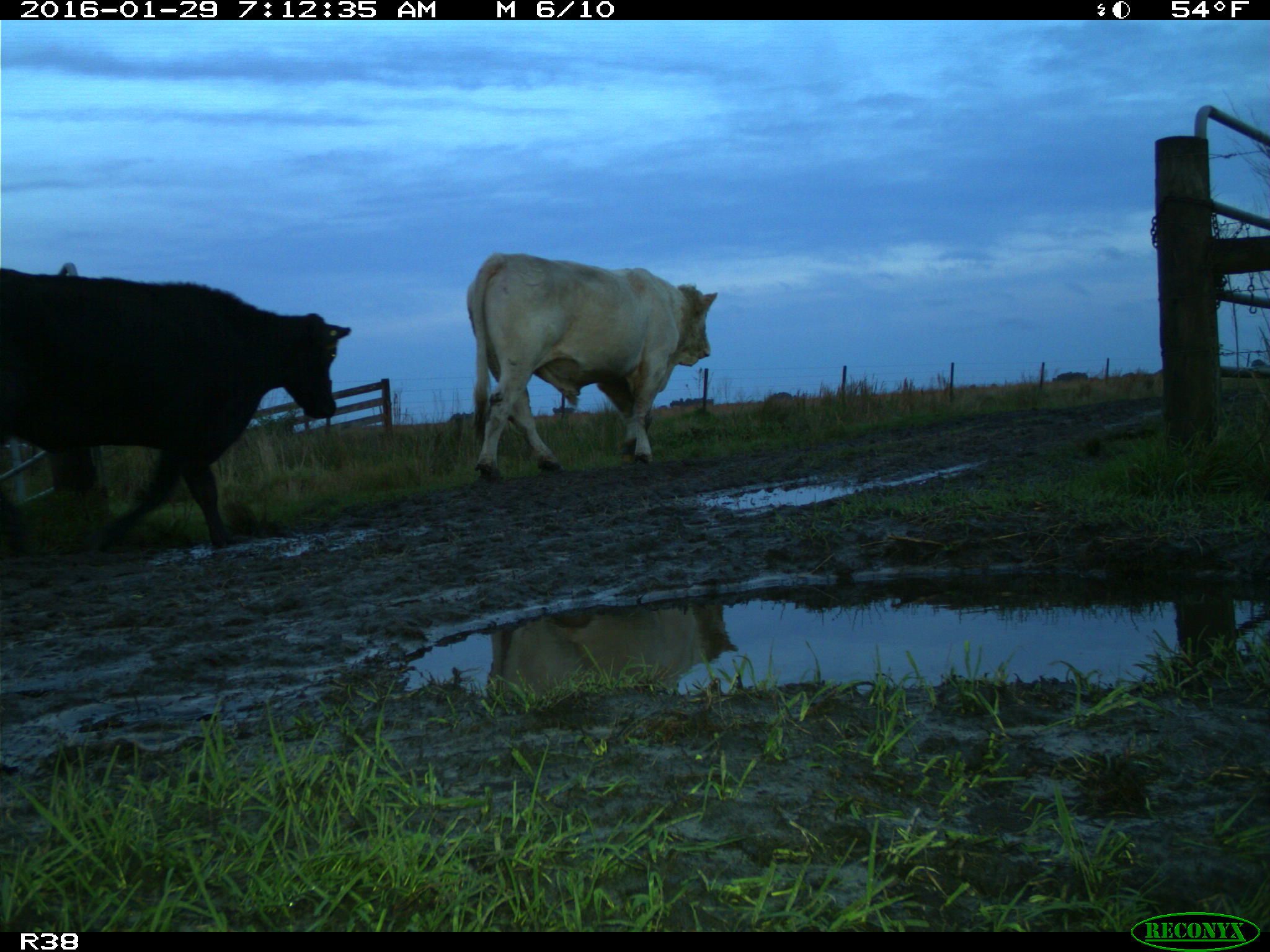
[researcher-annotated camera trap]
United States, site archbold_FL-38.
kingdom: Animalia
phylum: Chordata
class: Mammalia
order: Artiodactyla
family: Bovidae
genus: Bos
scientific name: Bos taurus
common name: domestic cow